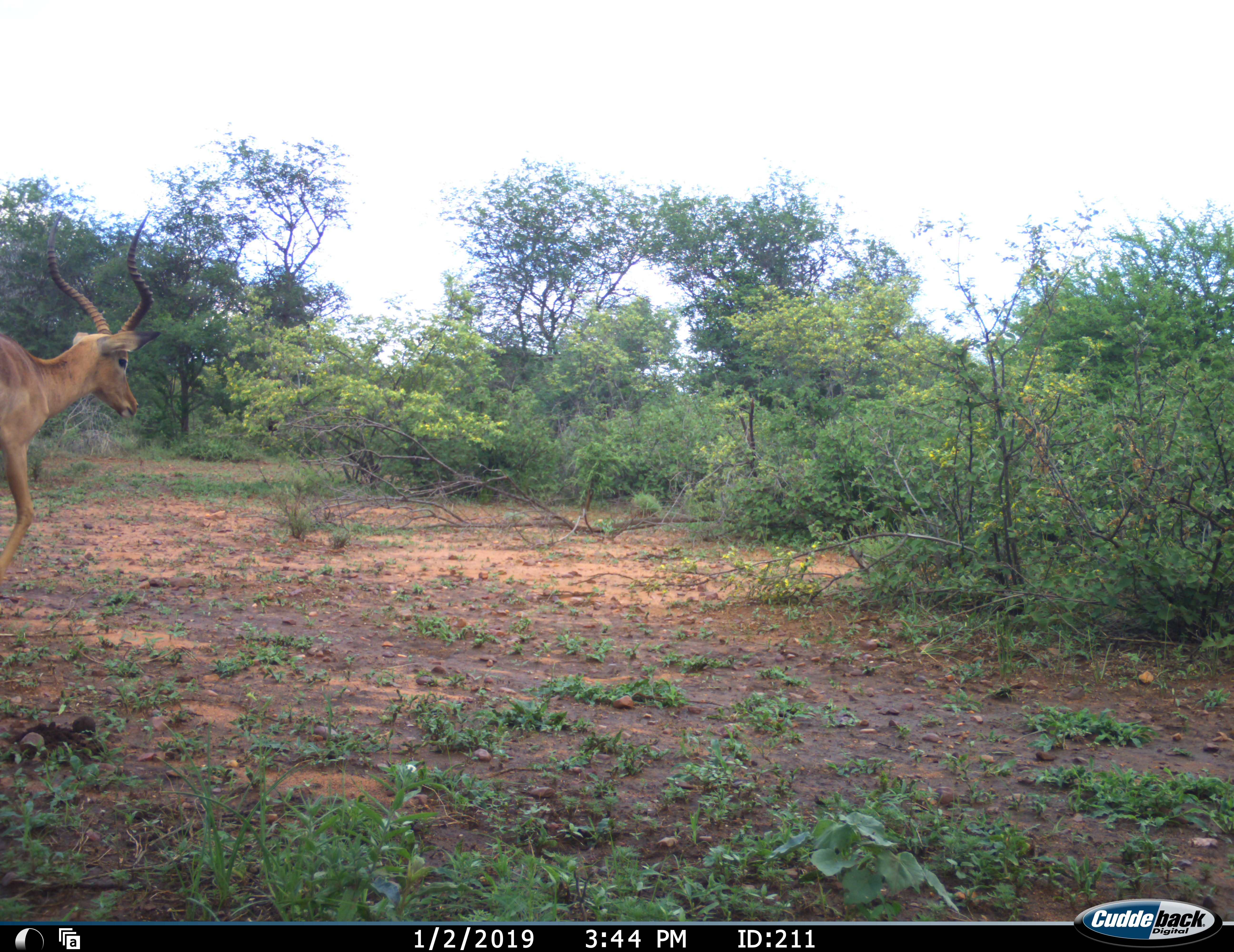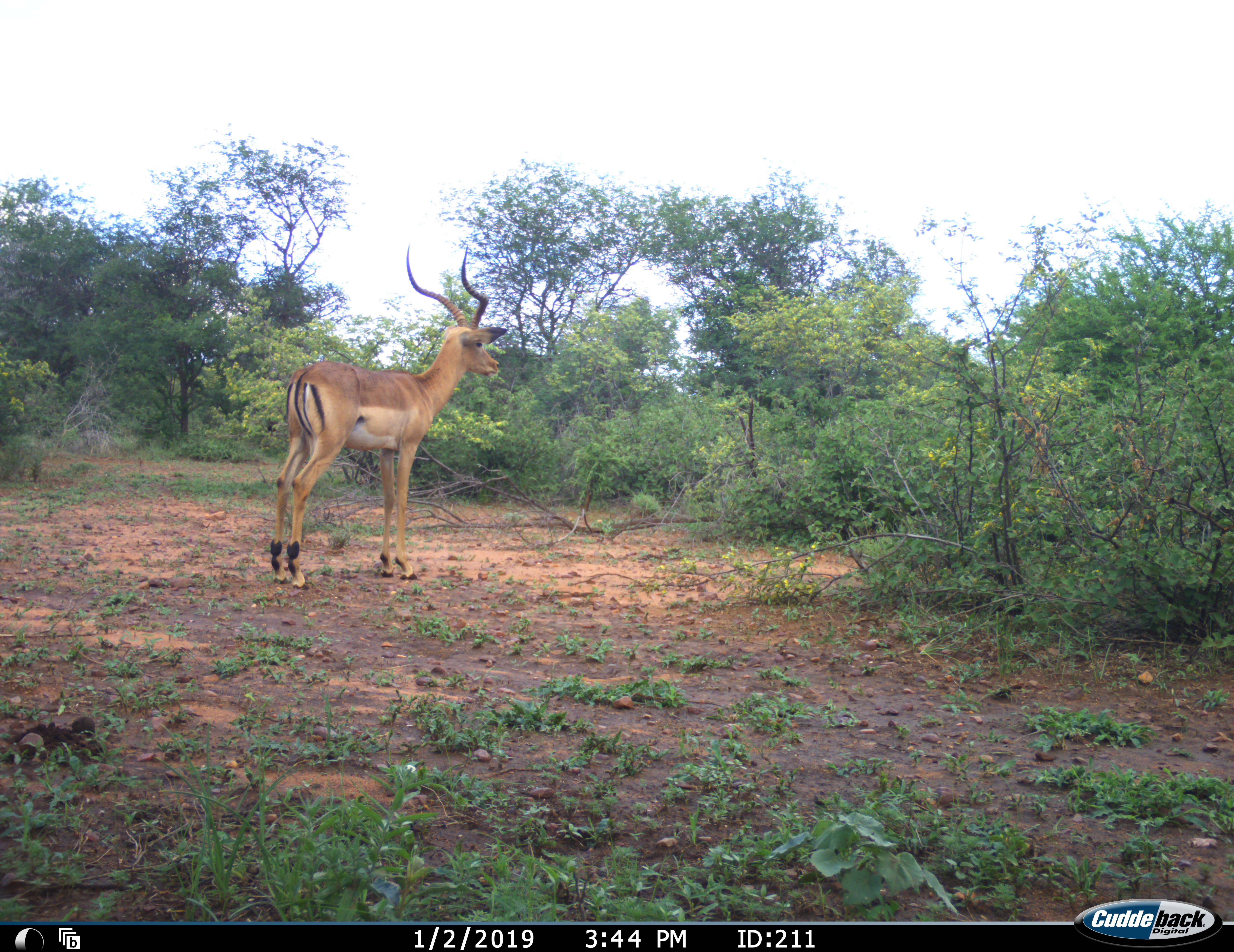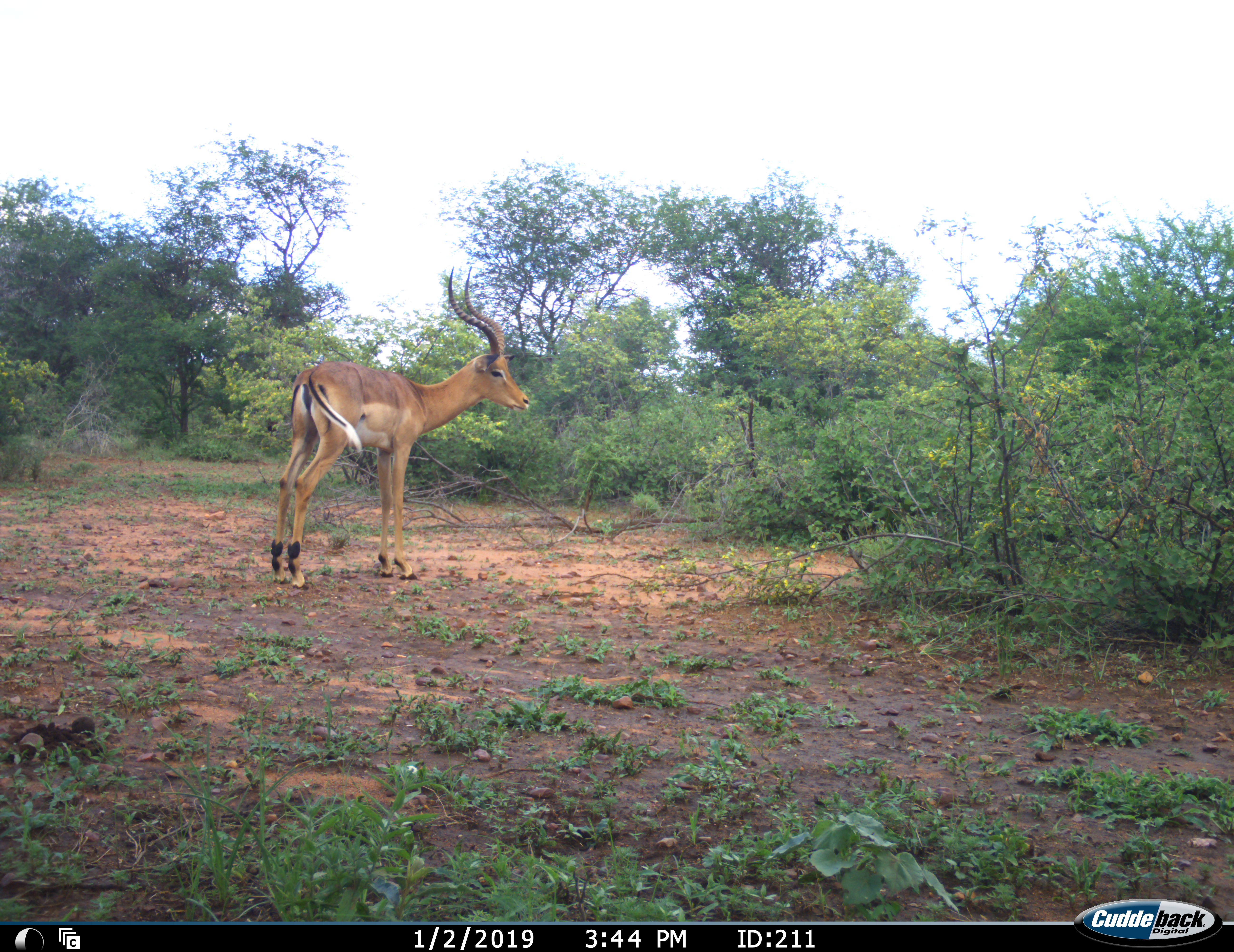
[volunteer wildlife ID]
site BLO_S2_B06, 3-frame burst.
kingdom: Animalia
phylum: Chordata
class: Mammalia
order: Artiodactyla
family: Bovidae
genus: Aepyceros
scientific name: Aepyceros melampus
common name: impala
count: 1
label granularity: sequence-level